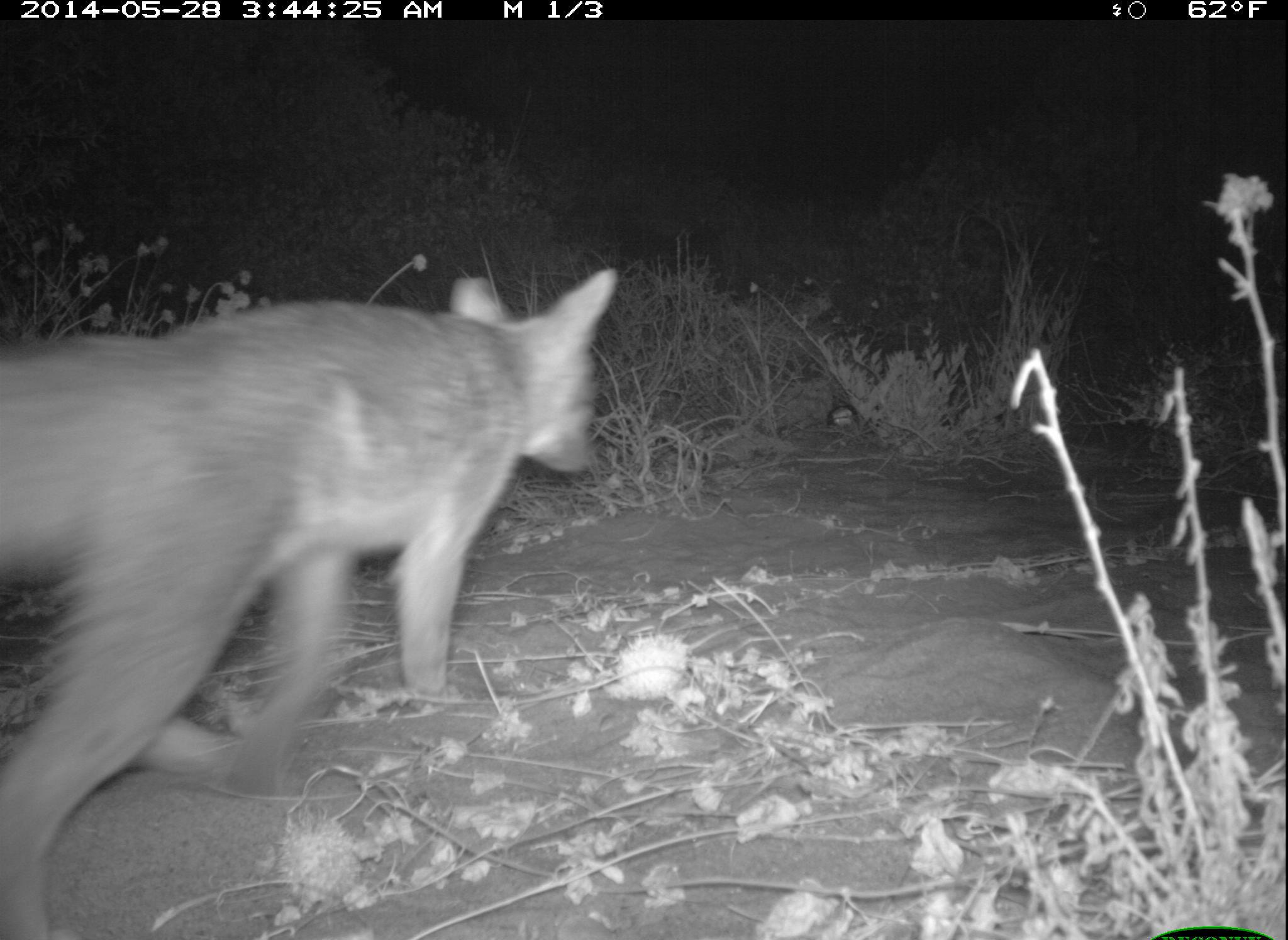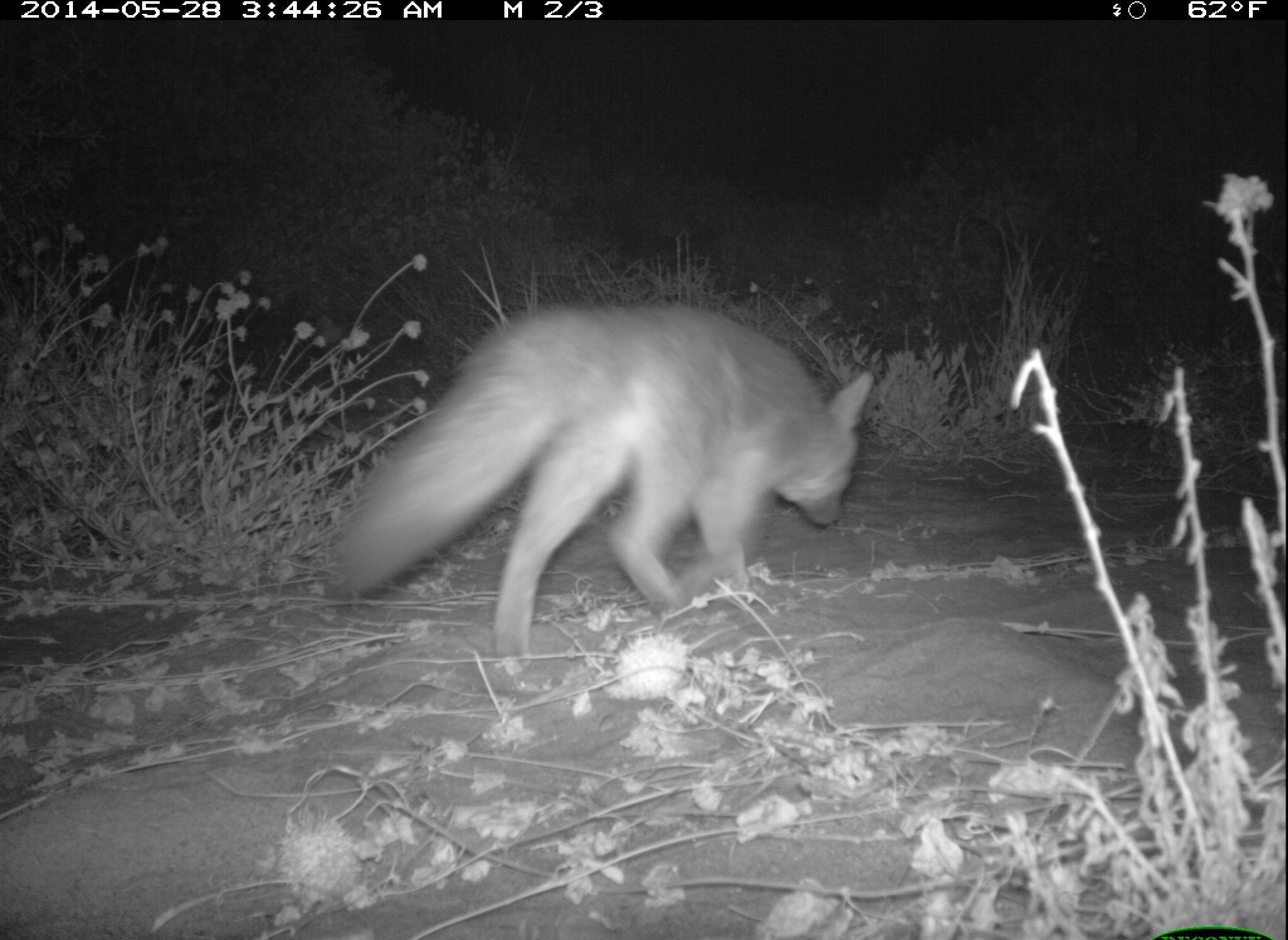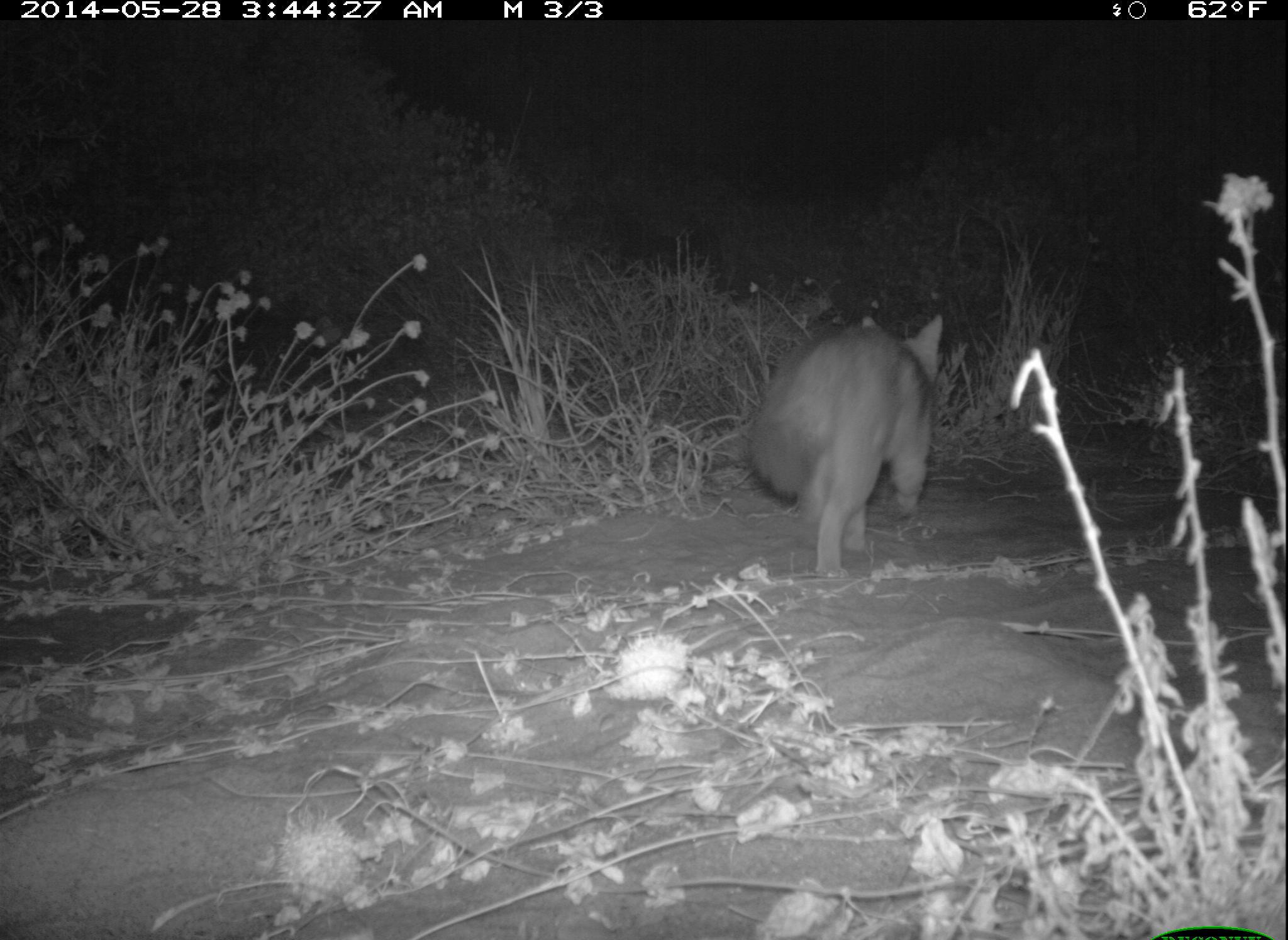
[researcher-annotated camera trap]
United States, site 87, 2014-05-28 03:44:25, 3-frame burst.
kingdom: Animalia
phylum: Chordata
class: Mammalia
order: Carnivora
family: Canidae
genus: Urocyon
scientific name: Urocyon cinereoargenteus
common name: gray fox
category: fox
Fox (gray fox) (Urocyon cinereoargenteus).